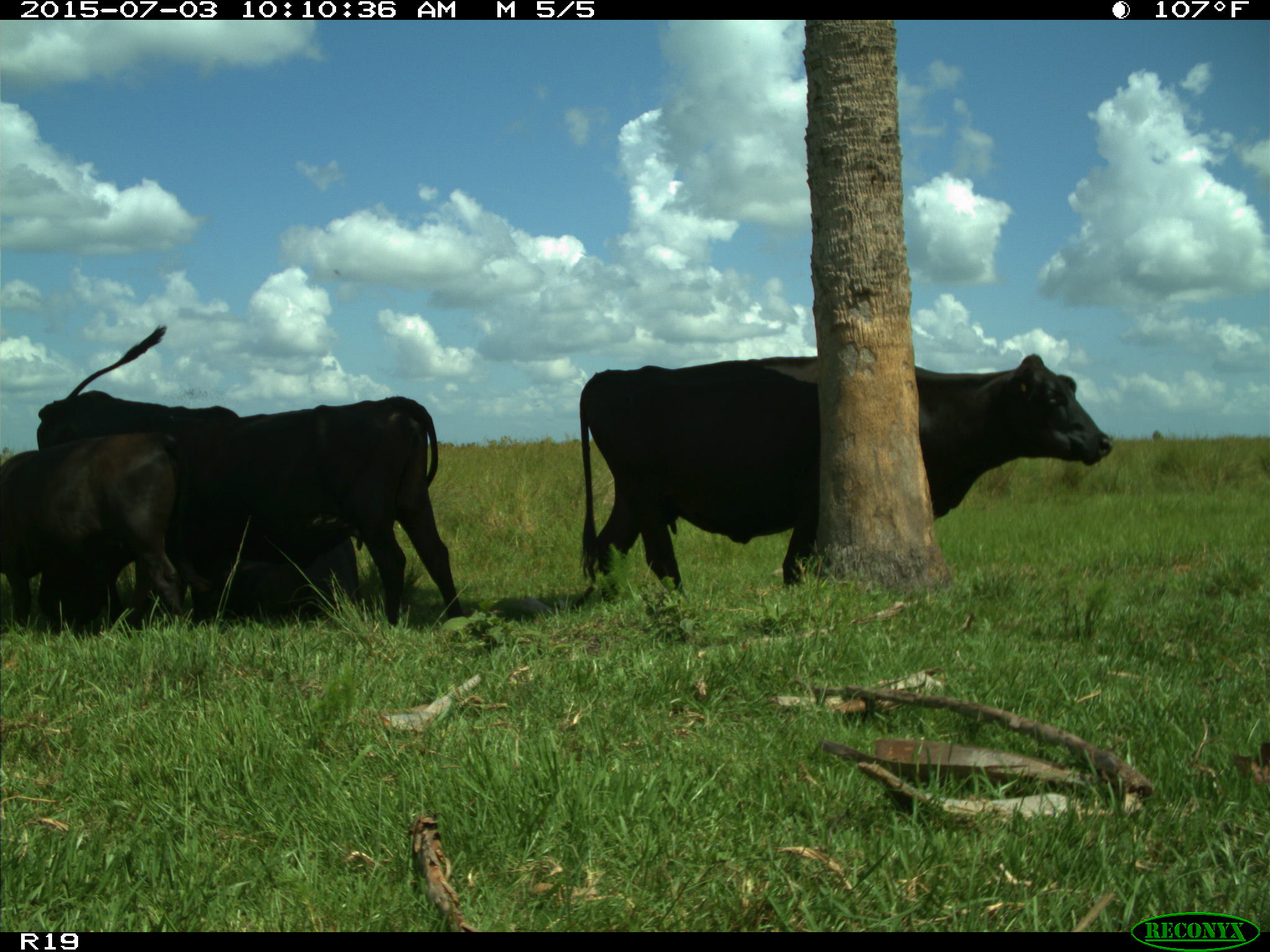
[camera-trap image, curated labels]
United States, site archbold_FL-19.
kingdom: Animalia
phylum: Chordata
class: Mammalia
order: Artiodactyla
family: Bovidae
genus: Bos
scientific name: Bos taurus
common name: domestic cow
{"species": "Bos taurus (domestic cow)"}